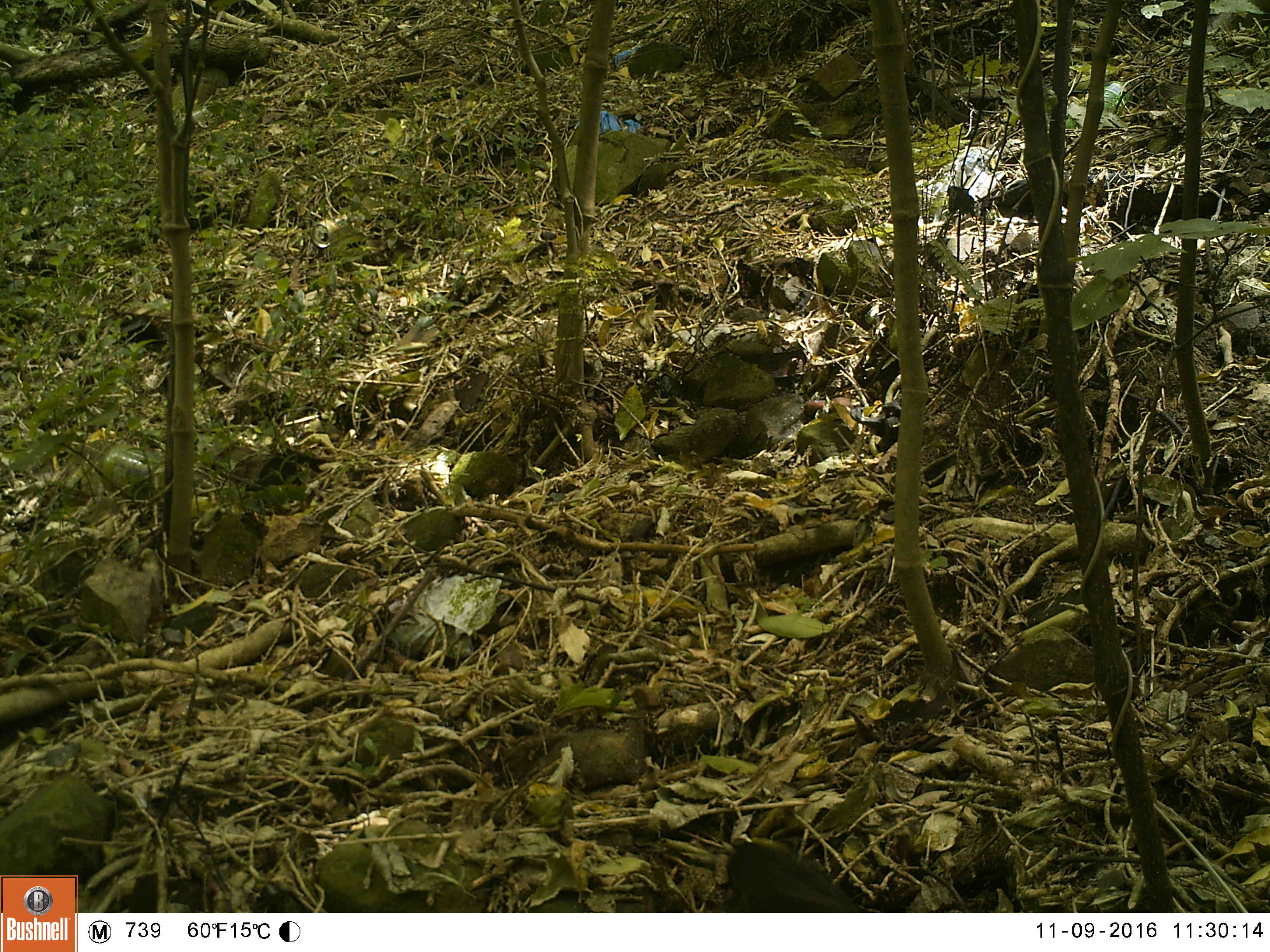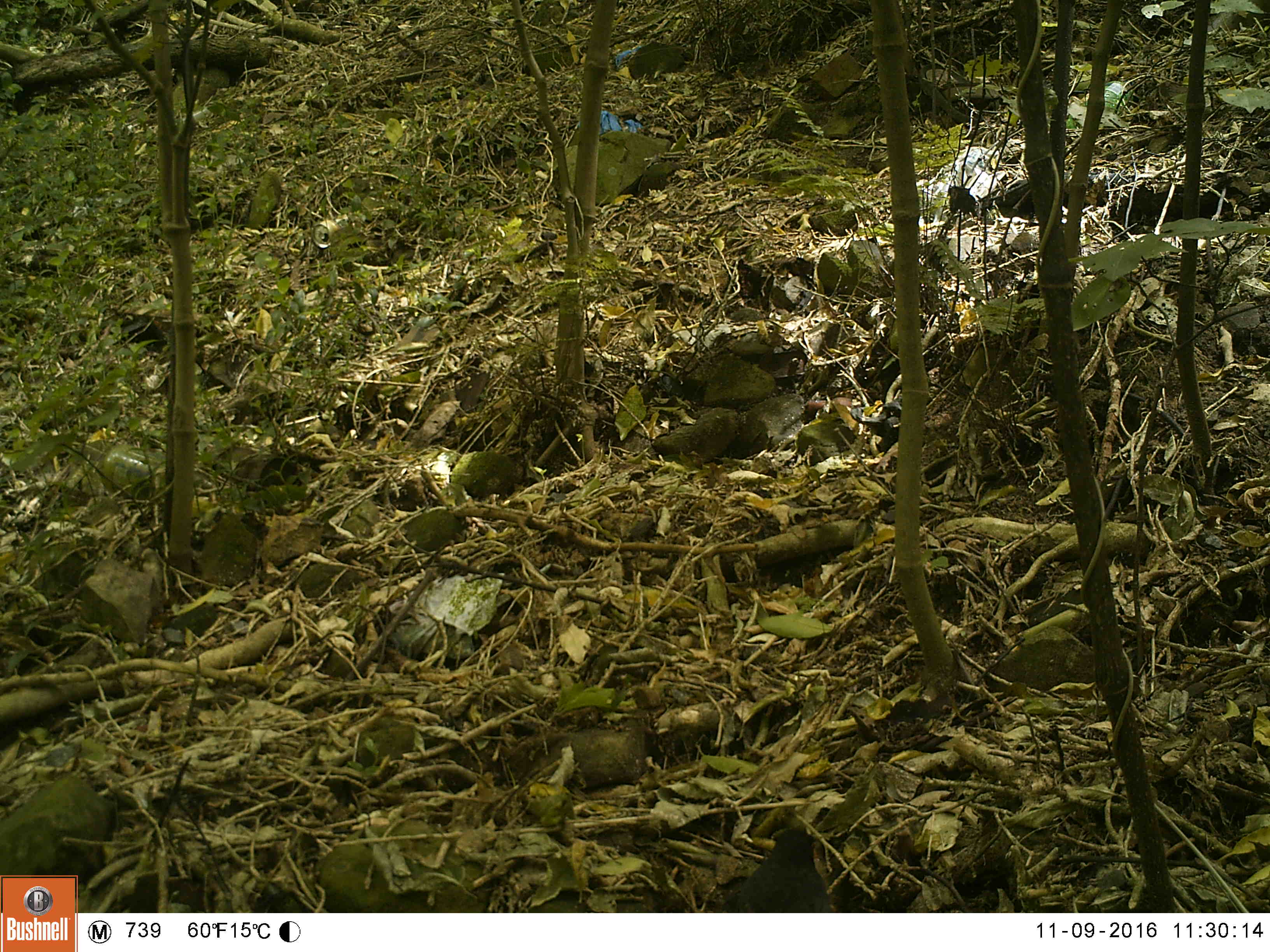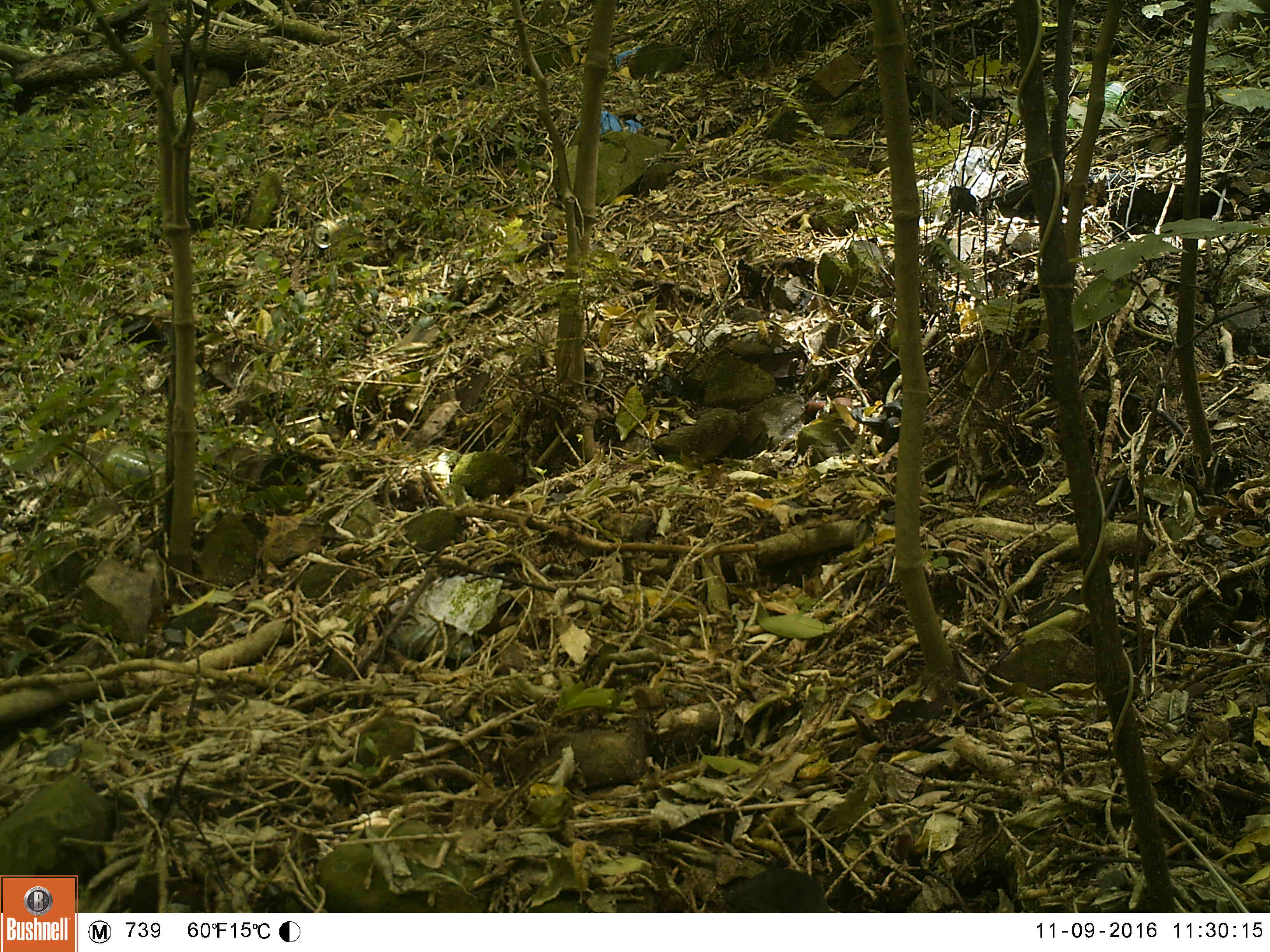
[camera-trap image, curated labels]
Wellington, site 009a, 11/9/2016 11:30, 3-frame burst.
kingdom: Animalia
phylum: Chordata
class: Aves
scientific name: Aves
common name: bird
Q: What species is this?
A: Bird (Aves).